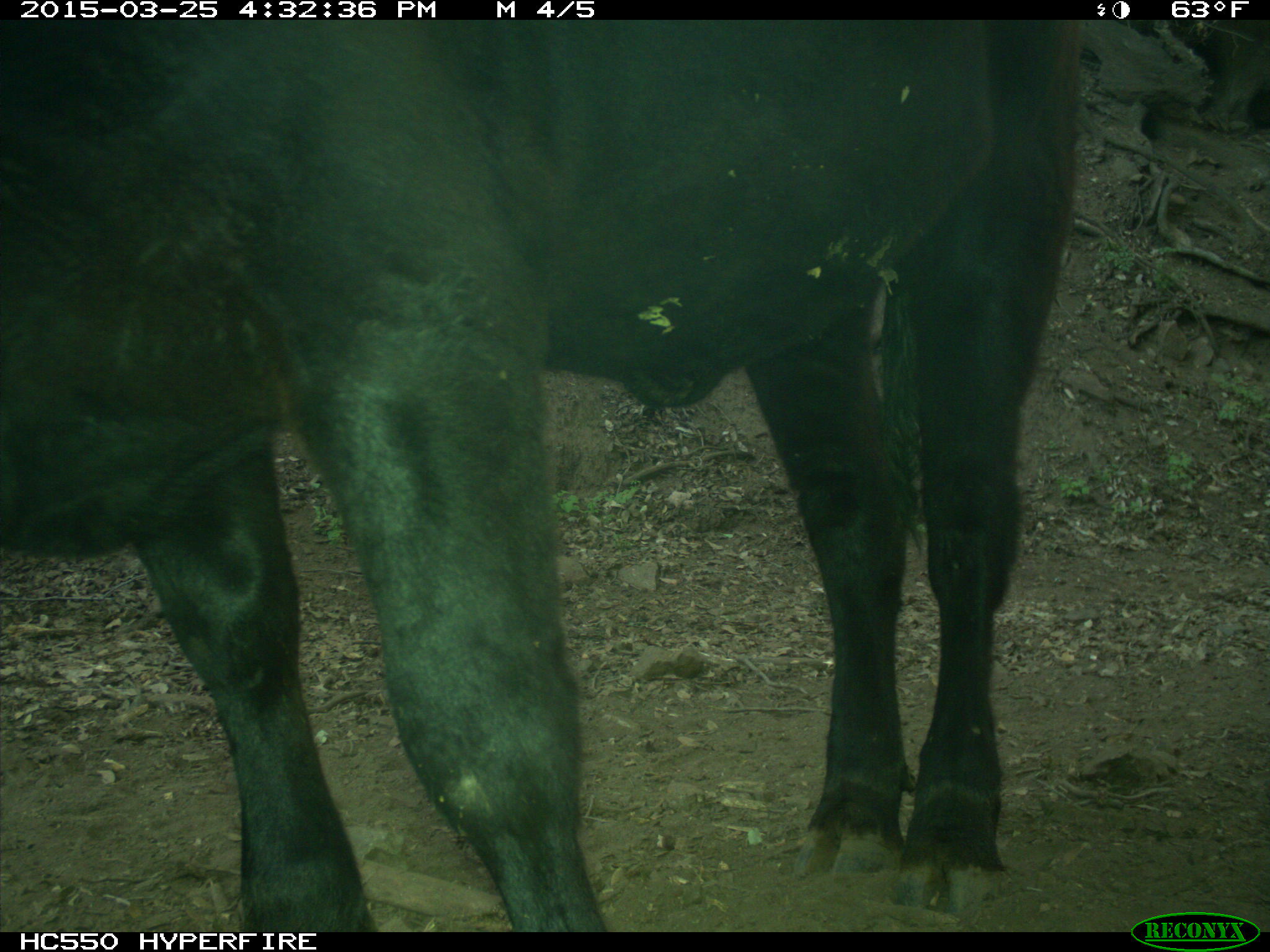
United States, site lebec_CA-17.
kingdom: Animalia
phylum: Chordata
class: Mammalia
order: Artiodactyla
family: Bovidae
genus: Bos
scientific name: Bos taurus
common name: domestic cow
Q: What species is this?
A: Bos taurus (domestic cow).